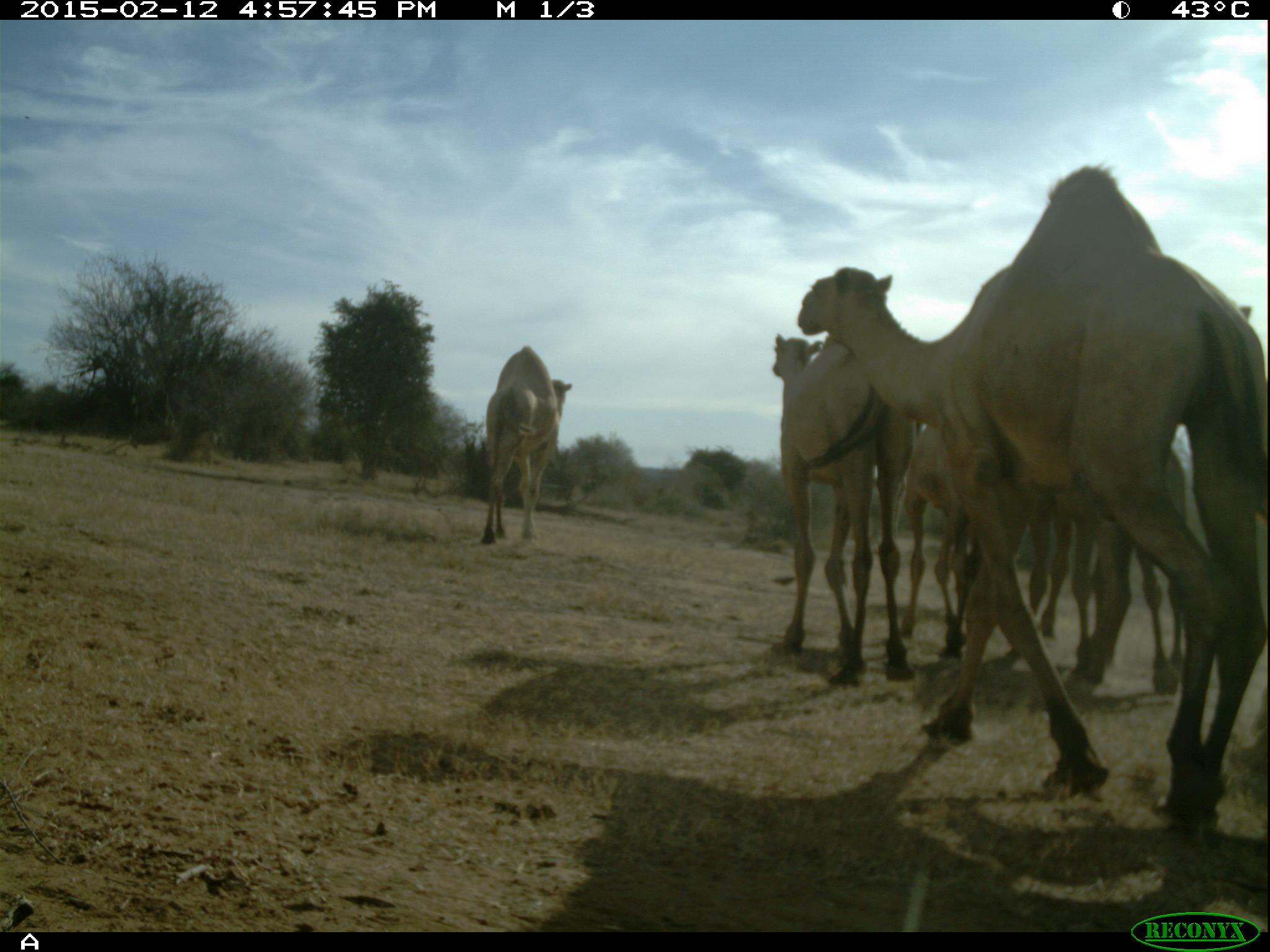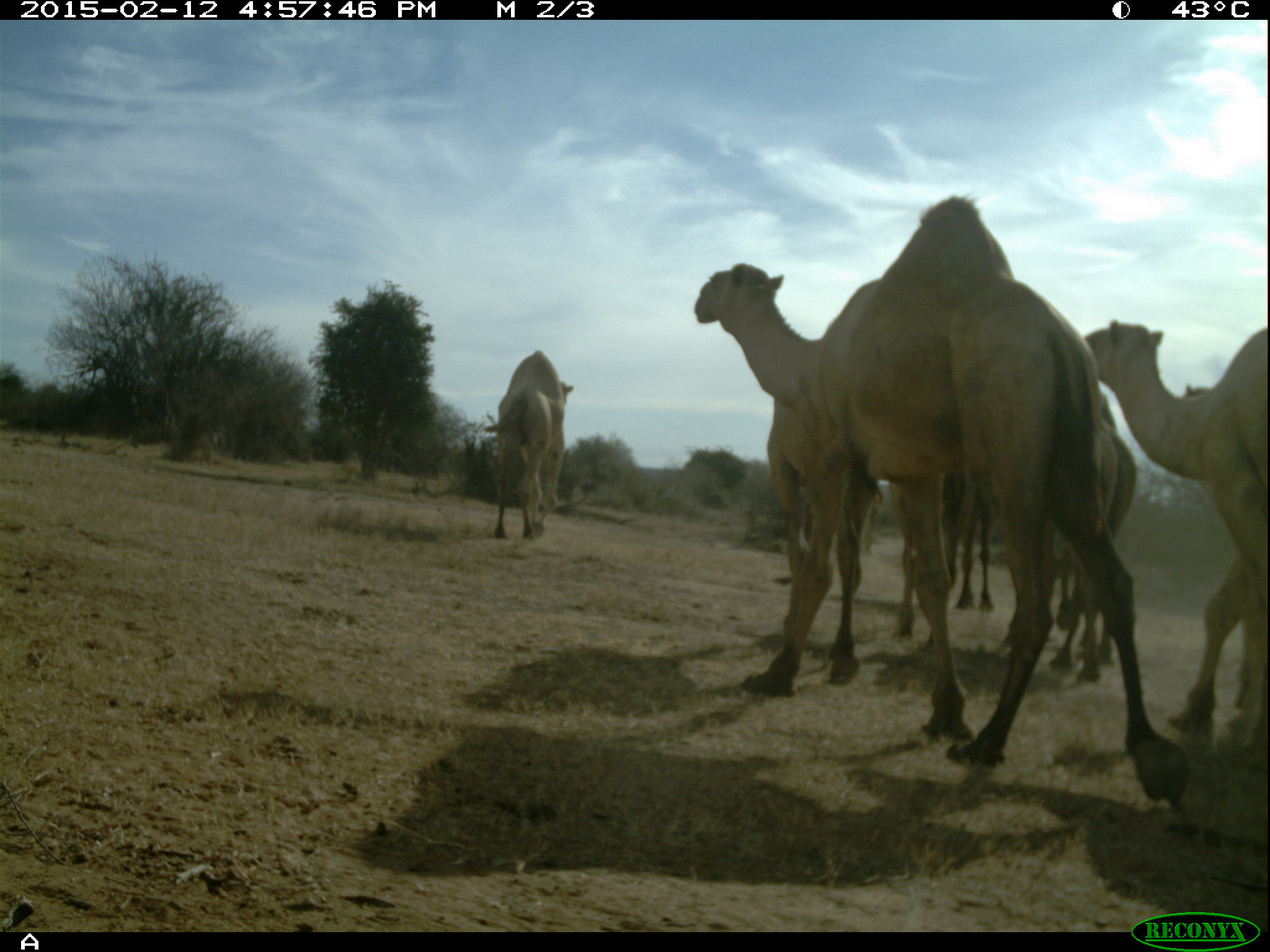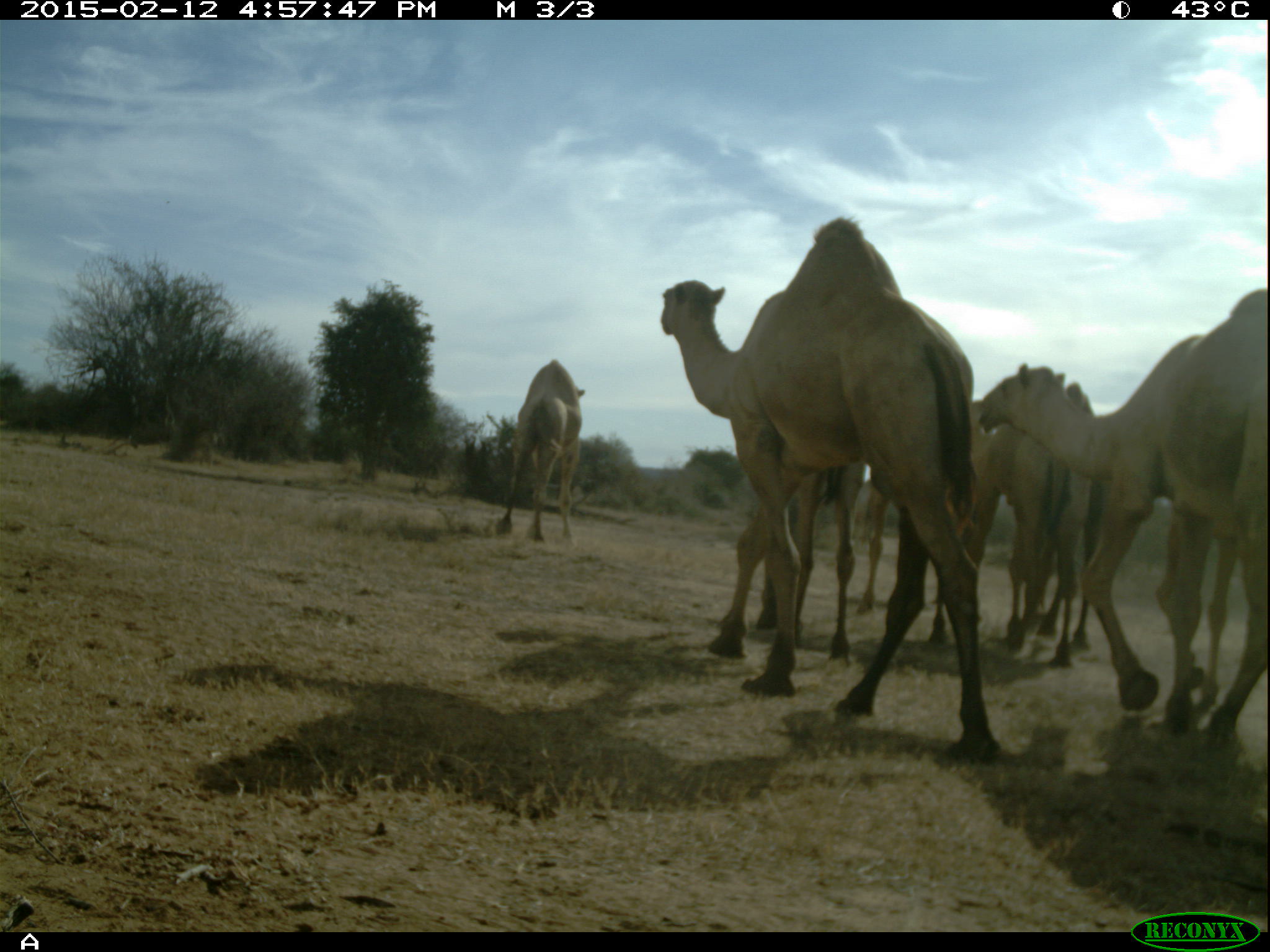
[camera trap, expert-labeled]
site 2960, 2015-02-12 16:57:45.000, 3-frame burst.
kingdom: Animalia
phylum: Chordata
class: Mammalia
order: Artiodactyla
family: Camelidae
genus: Camelus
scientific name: Camelus dromedarius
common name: dromedary camel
Camelus dromedarius (dromedary camel), count 7.